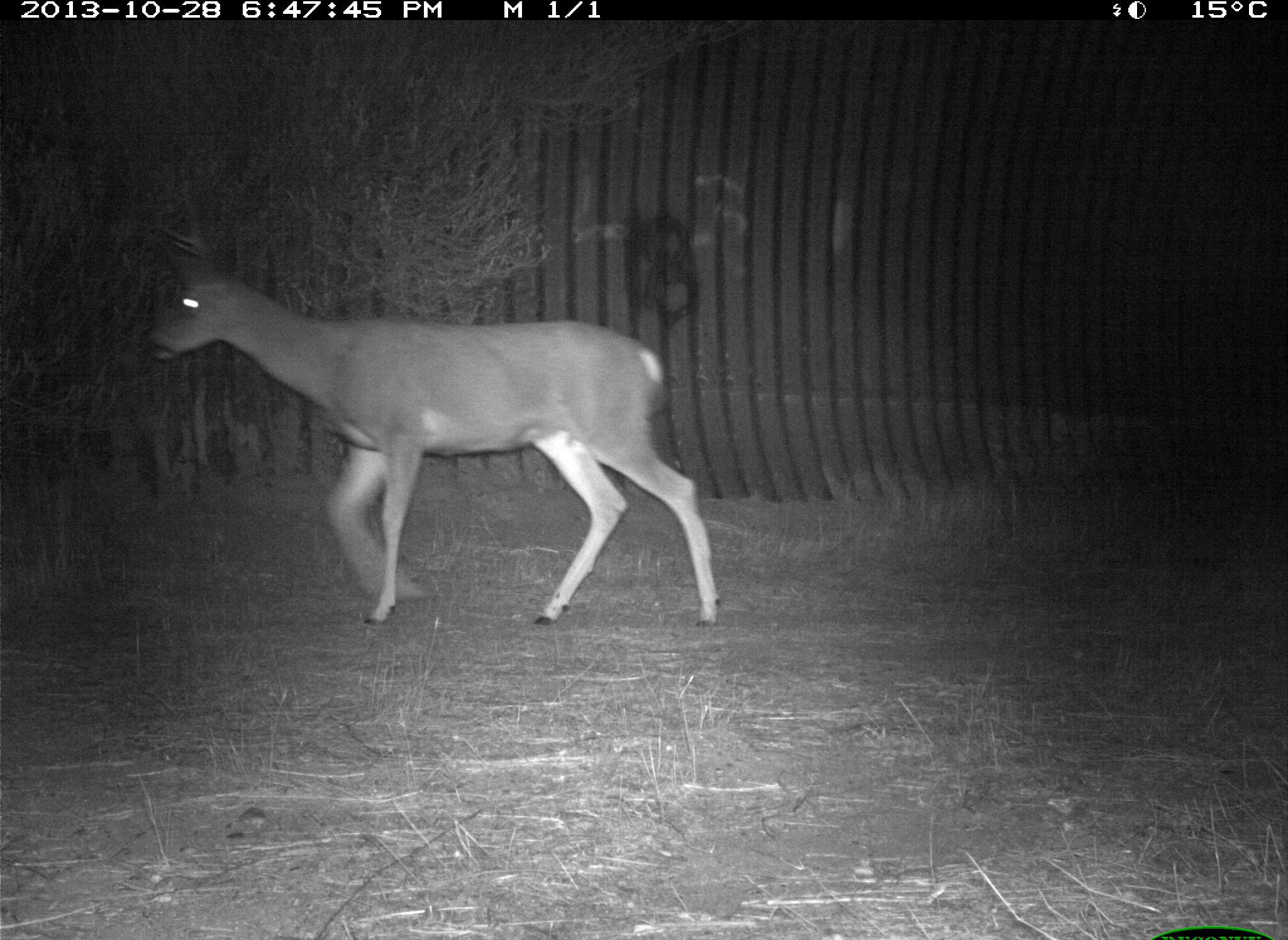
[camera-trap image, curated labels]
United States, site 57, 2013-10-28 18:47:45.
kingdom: Animalia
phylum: Chordata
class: Mammalia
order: Artiodactyla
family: Cervidae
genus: Odocoileus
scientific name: Odocoileus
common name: deer